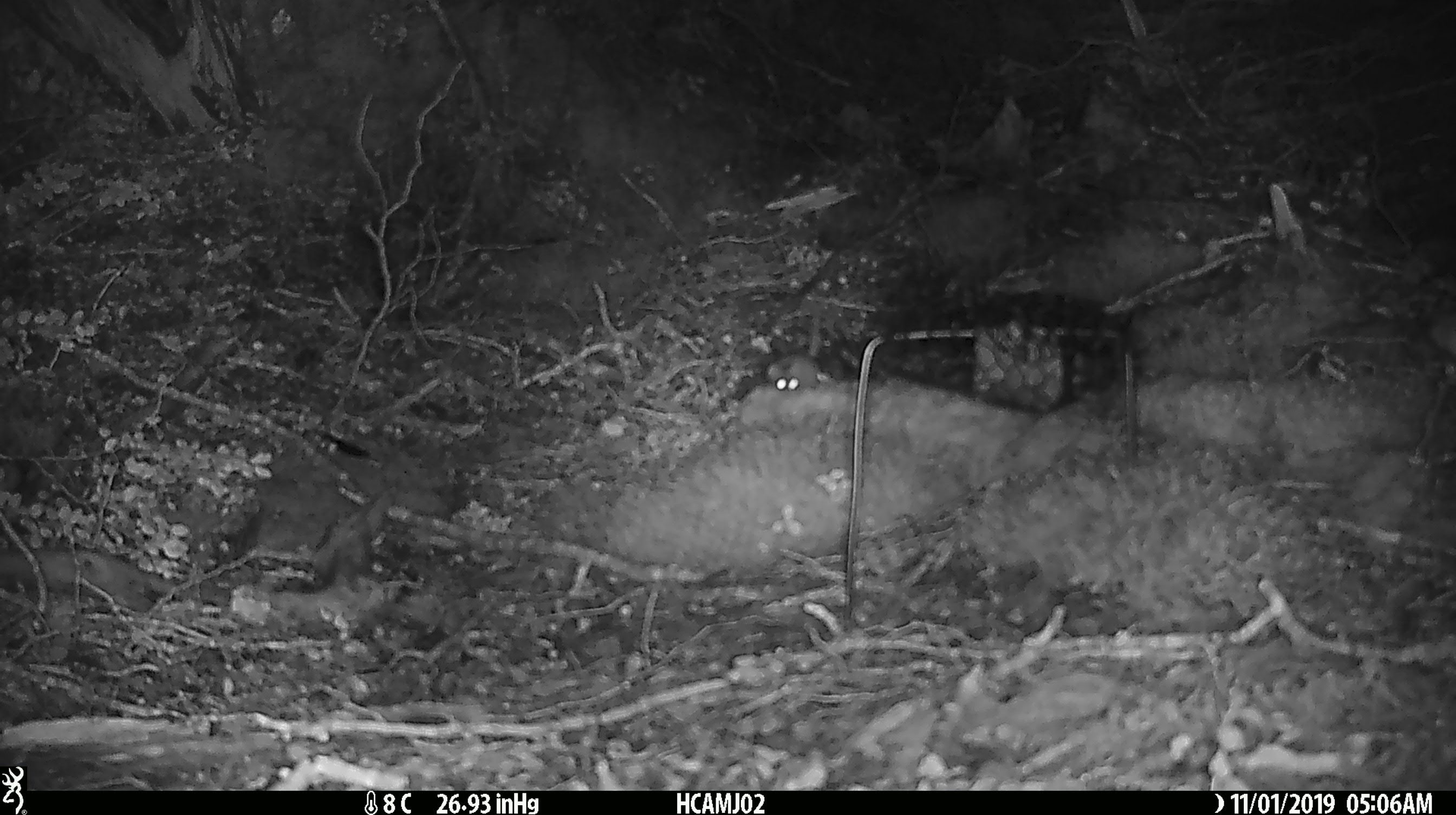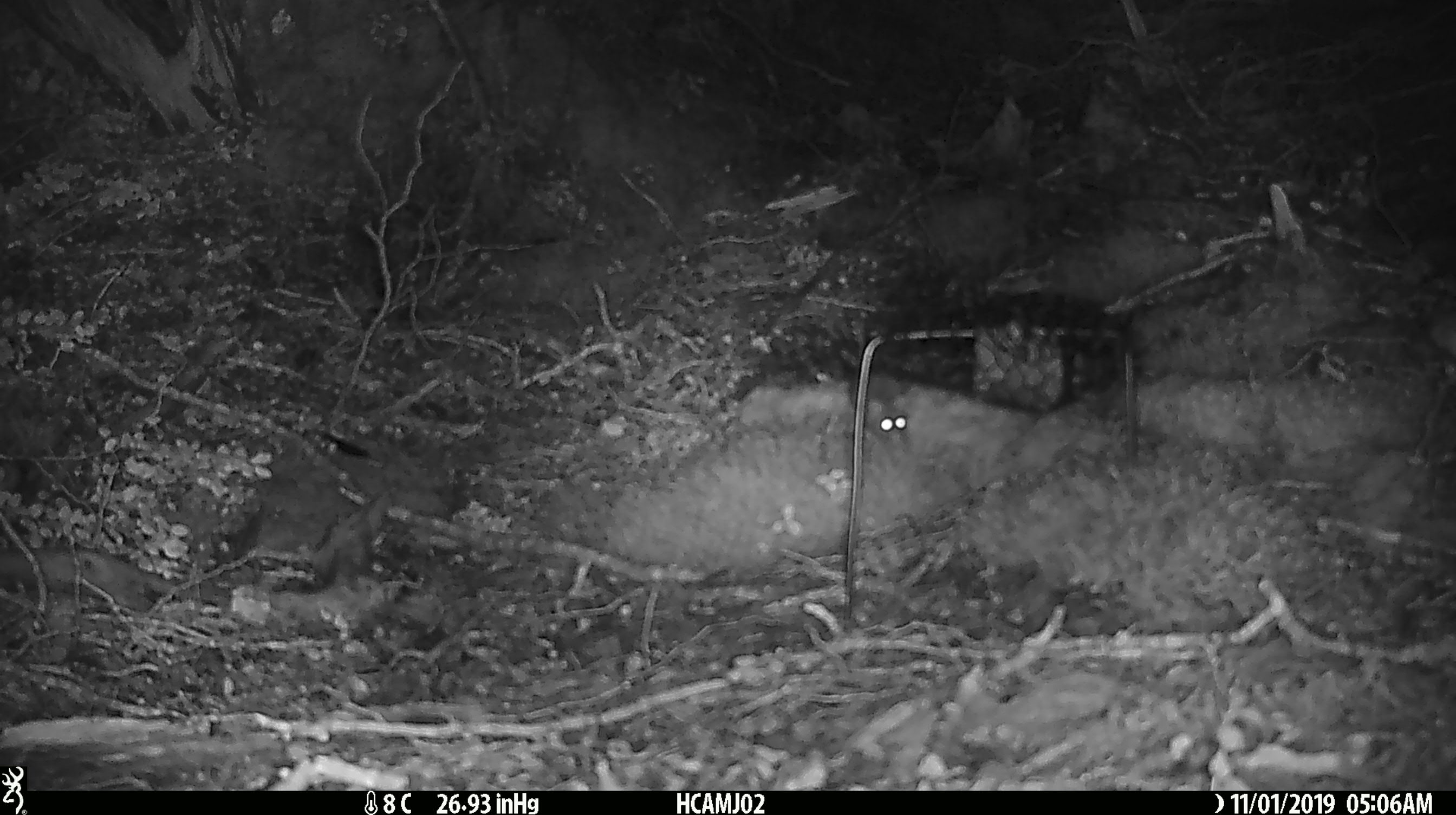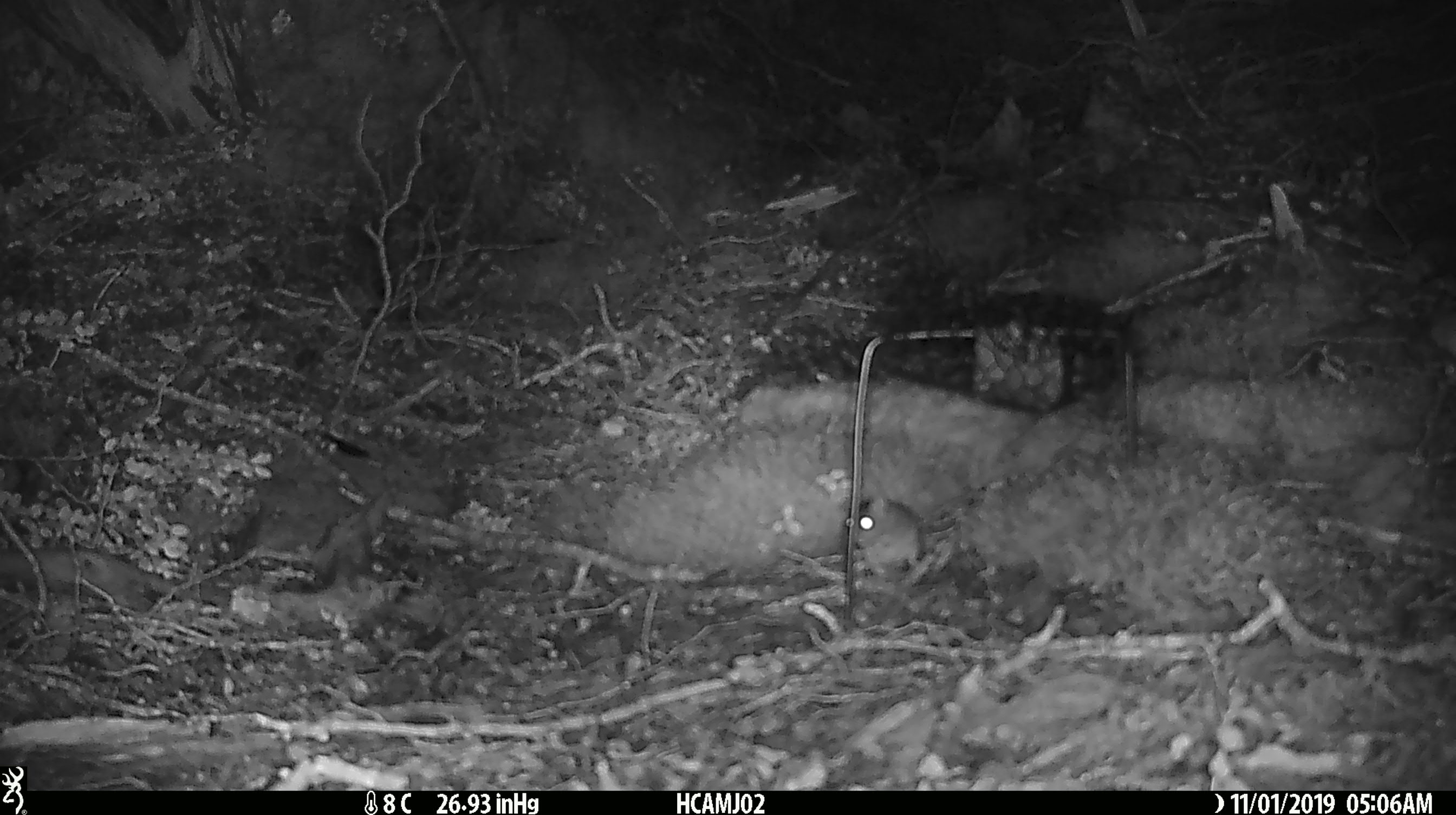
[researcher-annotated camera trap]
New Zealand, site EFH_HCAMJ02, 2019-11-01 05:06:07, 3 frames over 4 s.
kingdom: Animalia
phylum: Chordata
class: Mammalia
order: Rodentia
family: Muridae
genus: Mus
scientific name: Mus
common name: mouse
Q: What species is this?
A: Mouse (Mus).